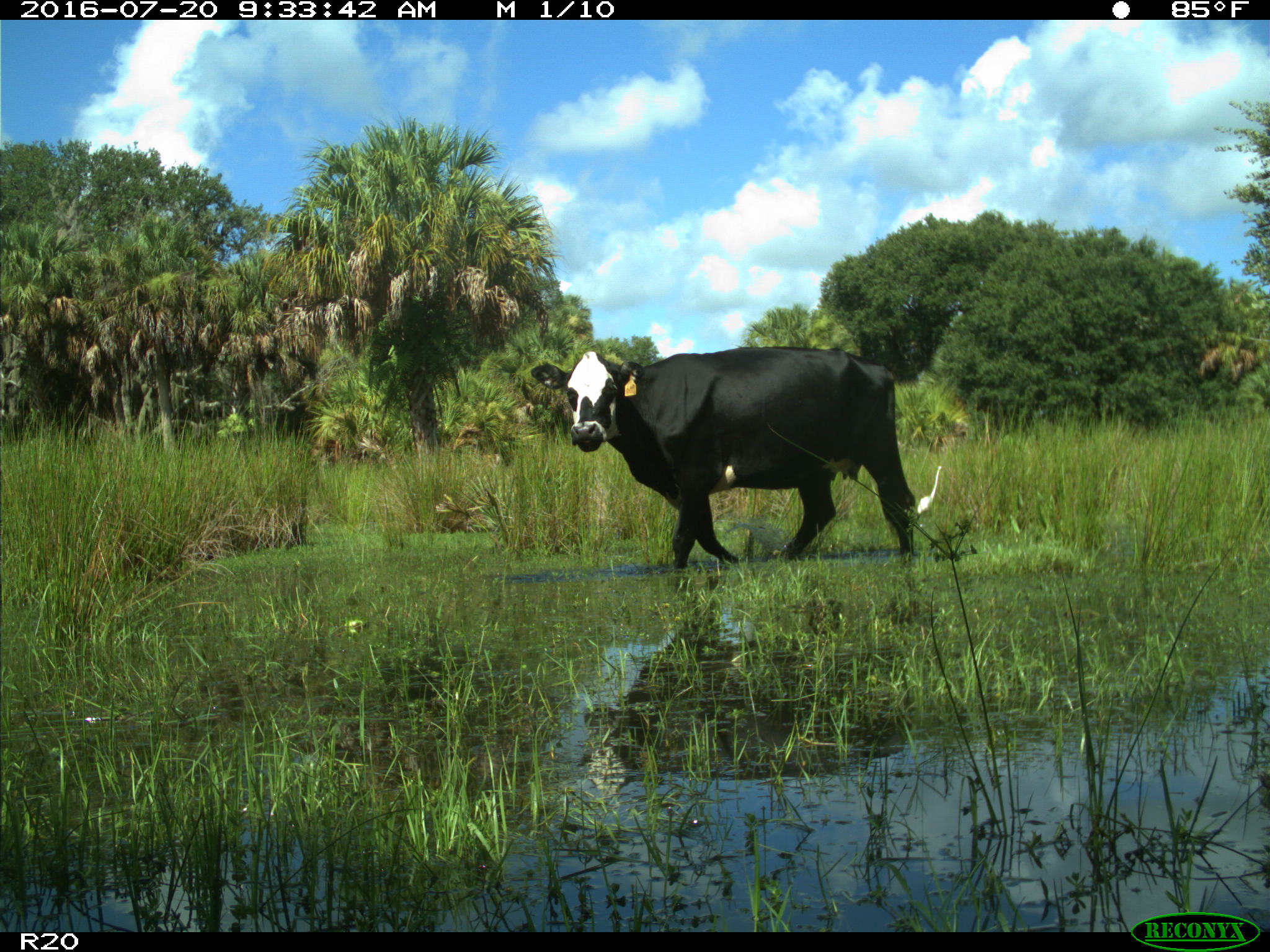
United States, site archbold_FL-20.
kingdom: Animalia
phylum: Chordata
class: Mammalia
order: Artiodactyla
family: Bovidae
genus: Bos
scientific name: Bos taurus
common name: domestic cow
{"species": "Bos taurus (domestic cow)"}